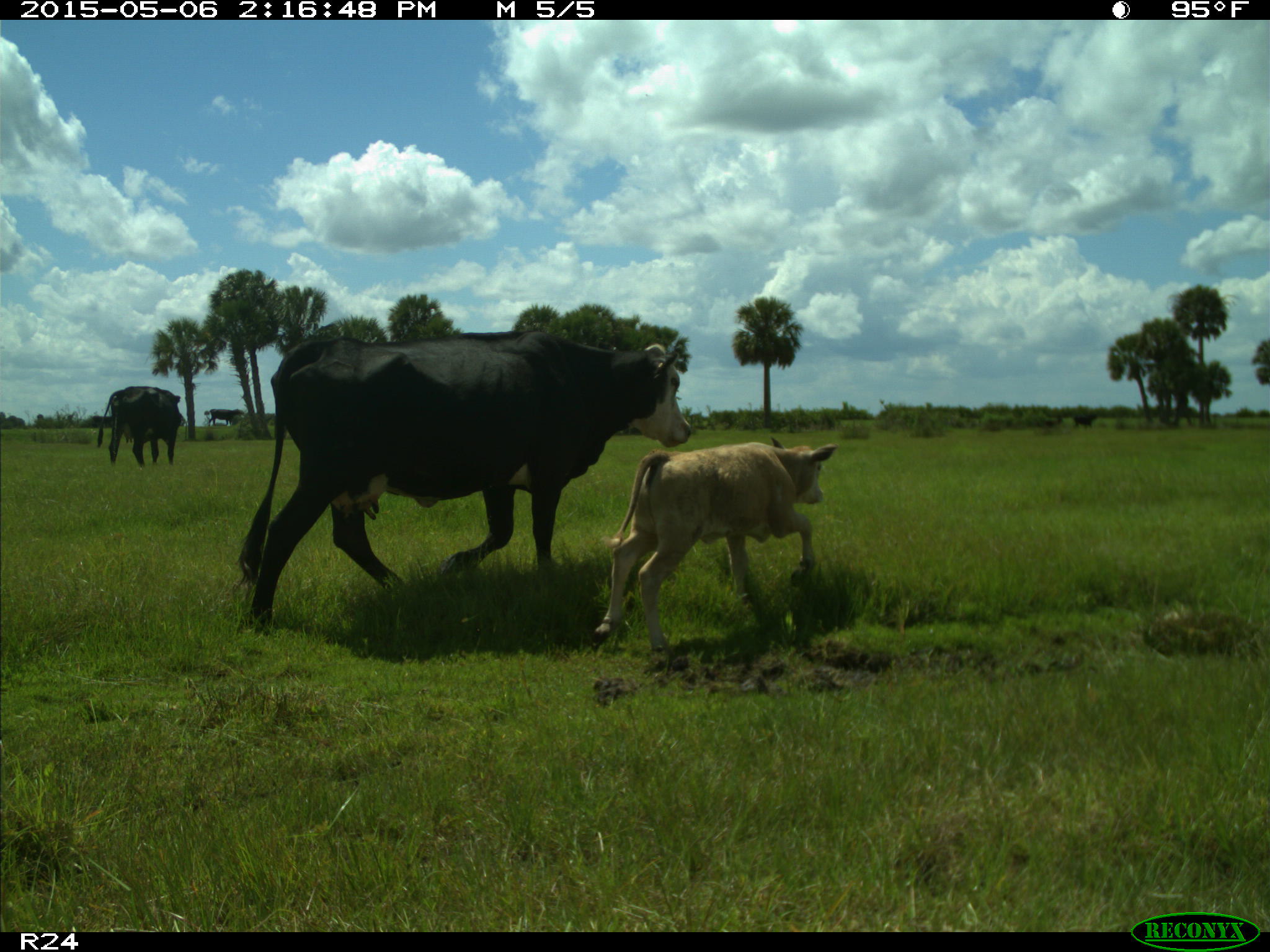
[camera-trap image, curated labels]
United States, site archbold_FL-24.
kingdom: Animalia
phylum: Chordata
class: Mammalia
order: Artiodactyla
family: Bovidae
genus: Bos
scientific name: Bos taurus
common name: domestic cow